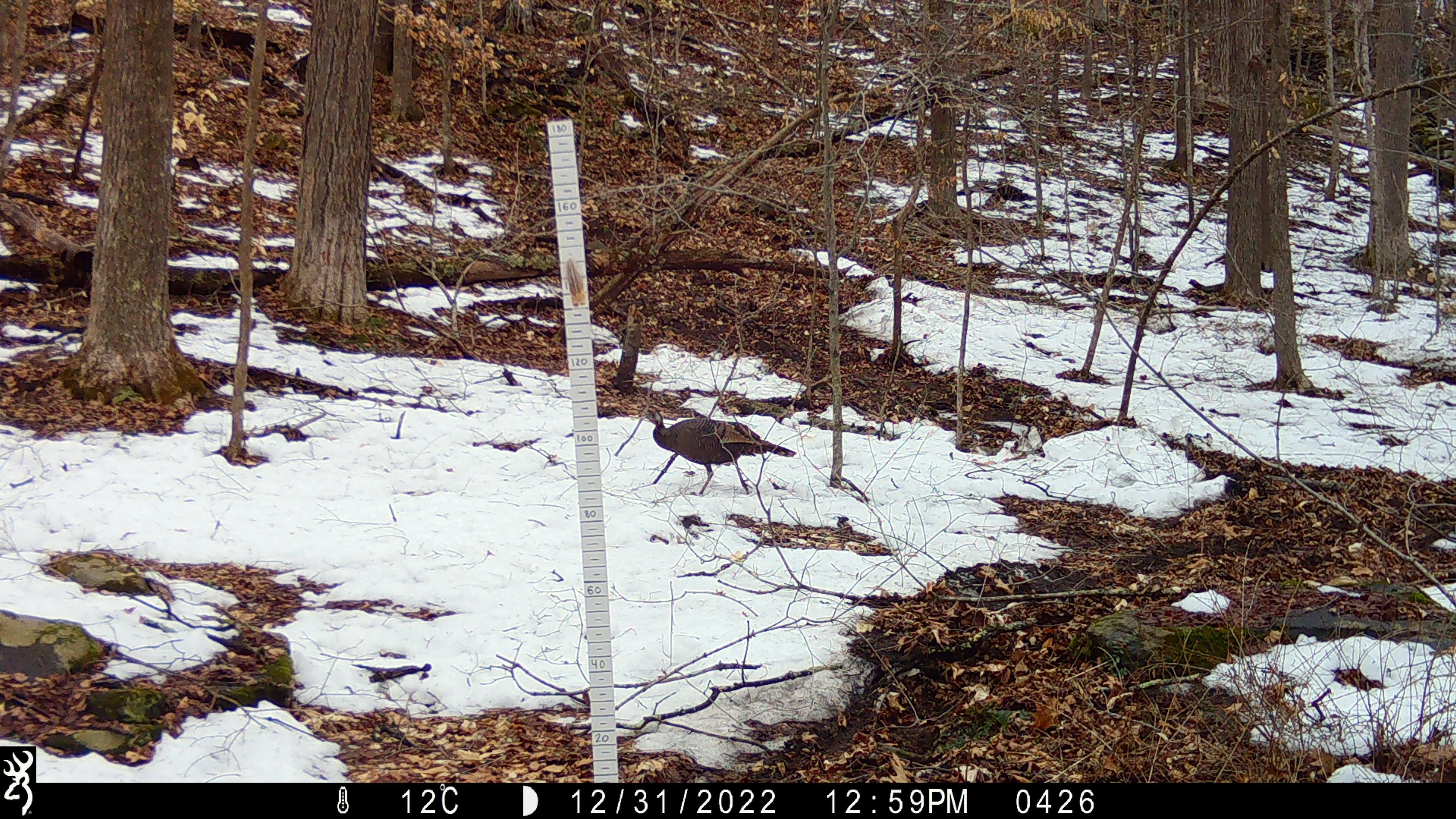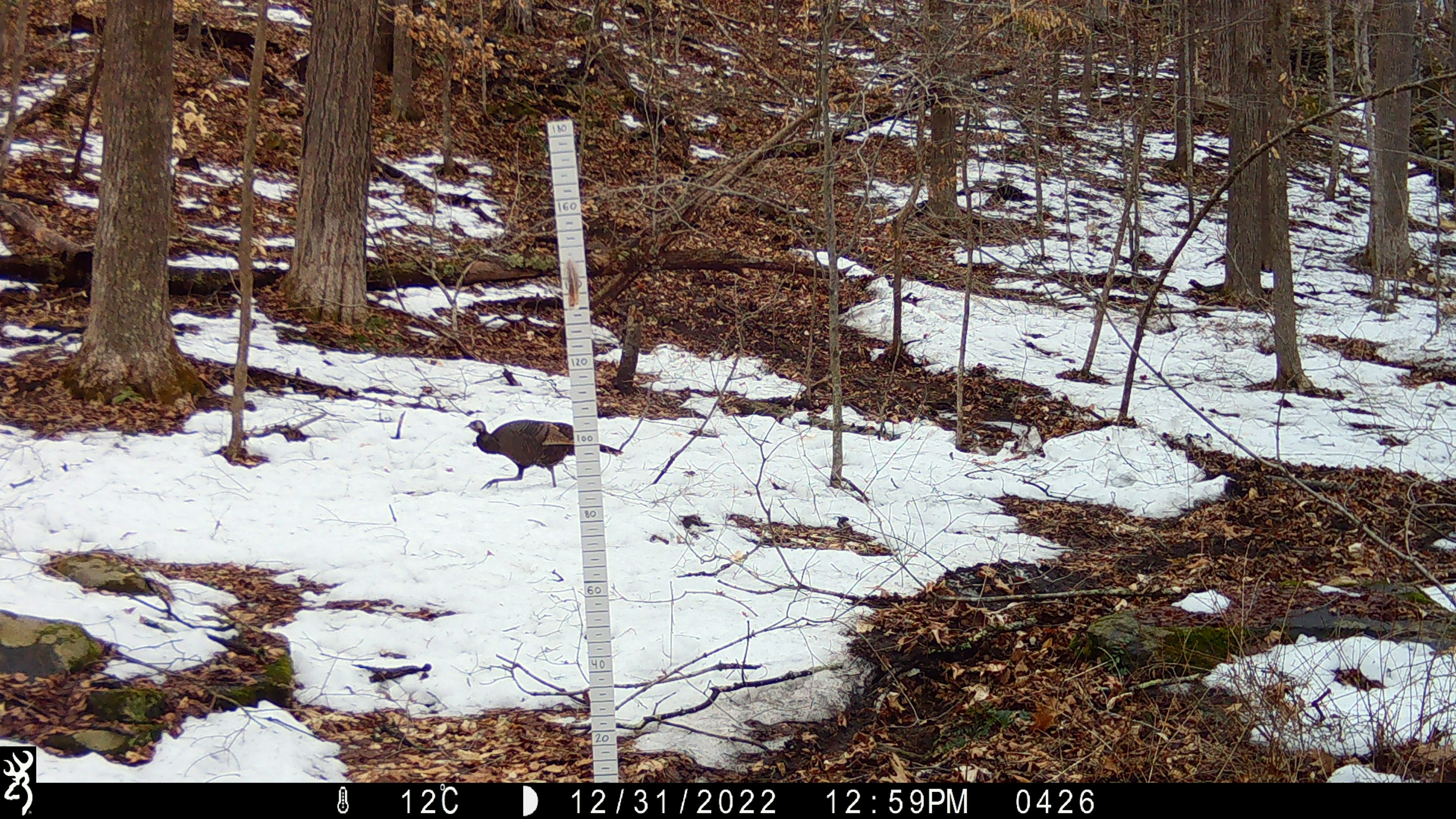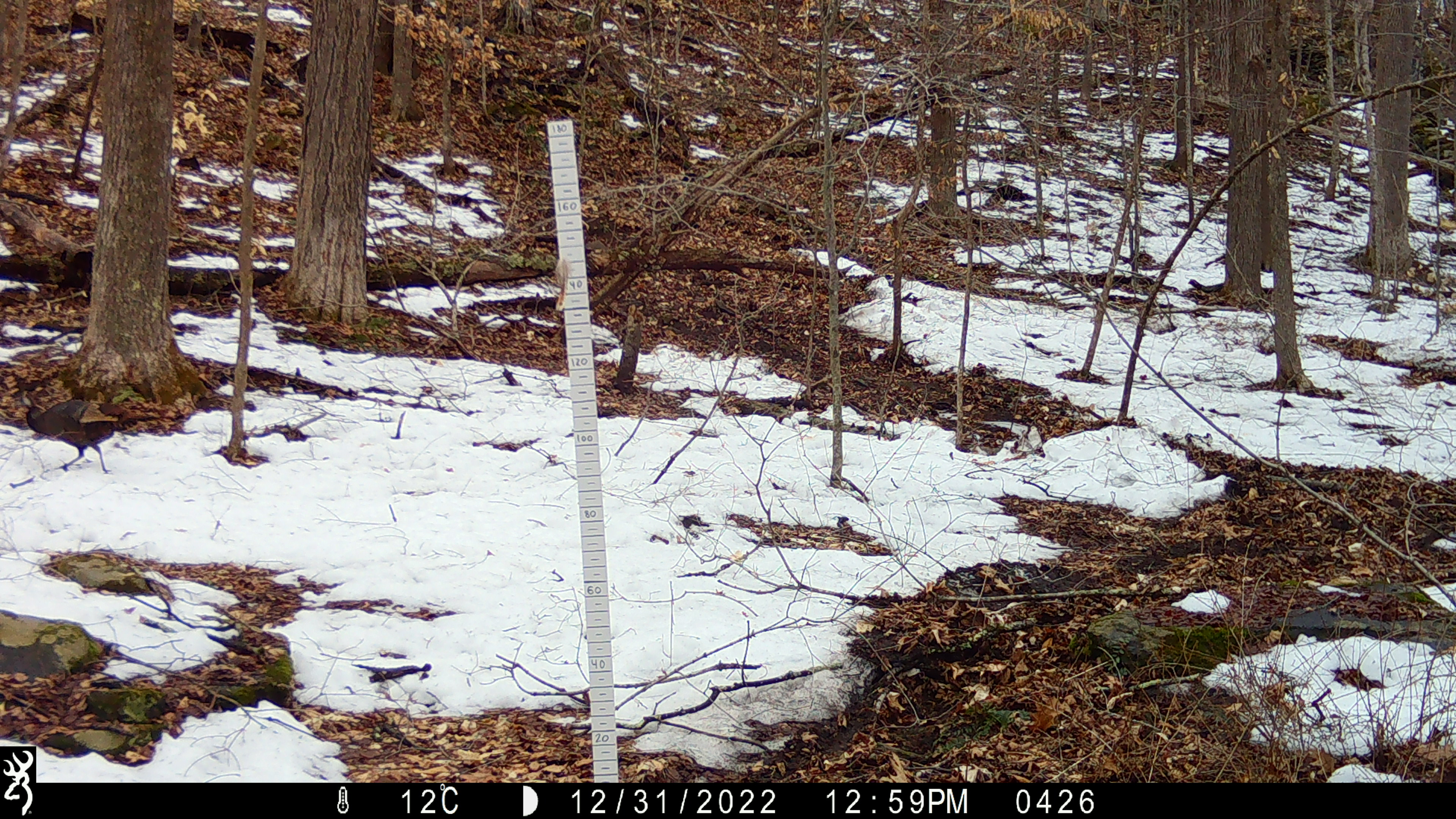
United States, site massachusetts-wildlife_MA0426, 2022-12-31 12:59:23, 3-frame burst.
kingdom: Animalia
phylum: Chordata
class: Aves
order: Galliformes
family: Phasianidae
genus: Meleagris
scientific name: Meleagris gallopavo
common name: wild turkey